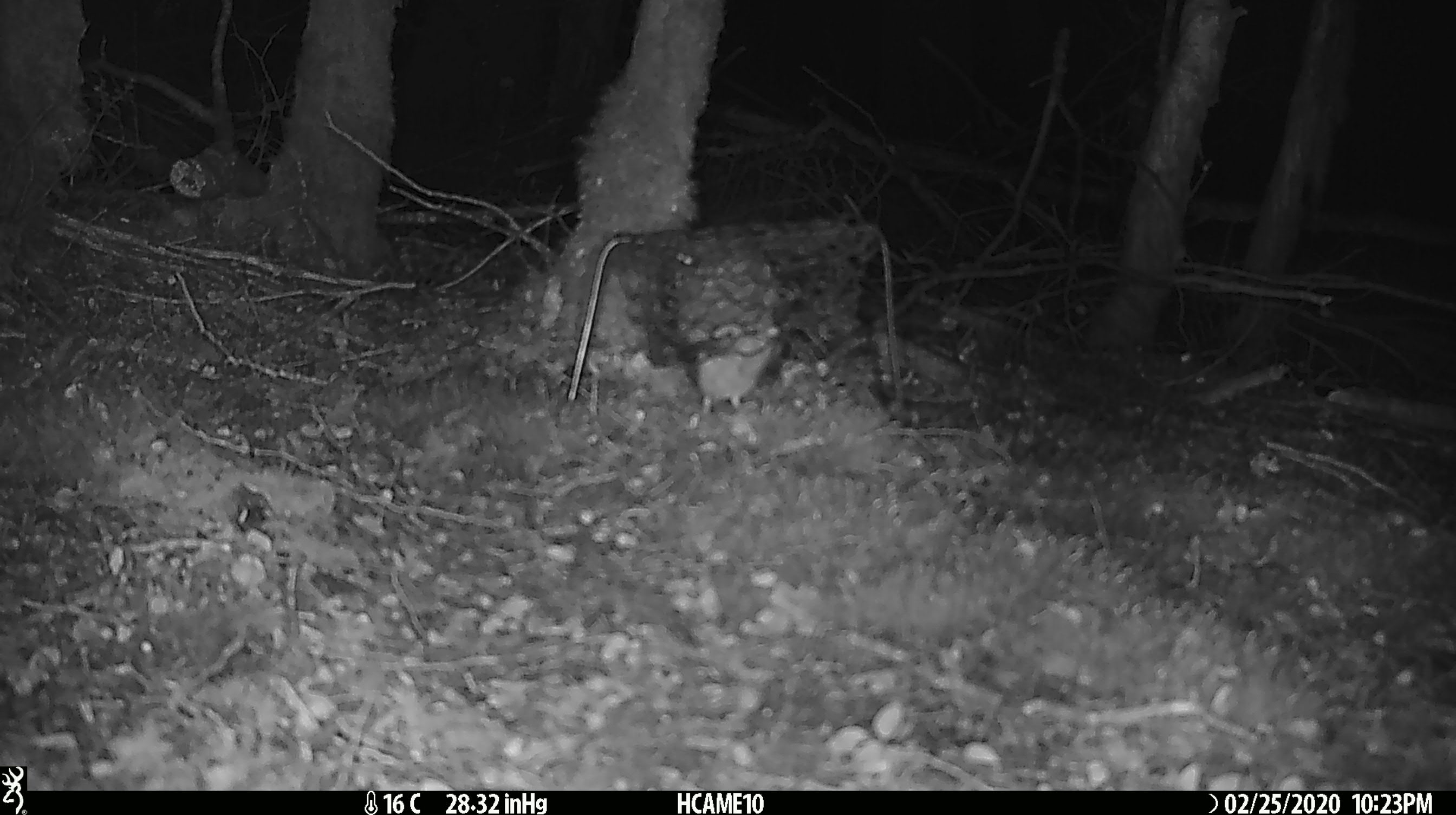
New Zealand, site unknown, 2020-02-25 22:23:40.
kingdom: Animalia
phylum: Chordata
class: Mammalia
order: Rodentia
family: Muridae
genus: Mus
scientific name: Mus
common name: mouse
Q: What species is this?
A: Mouse (Mus).